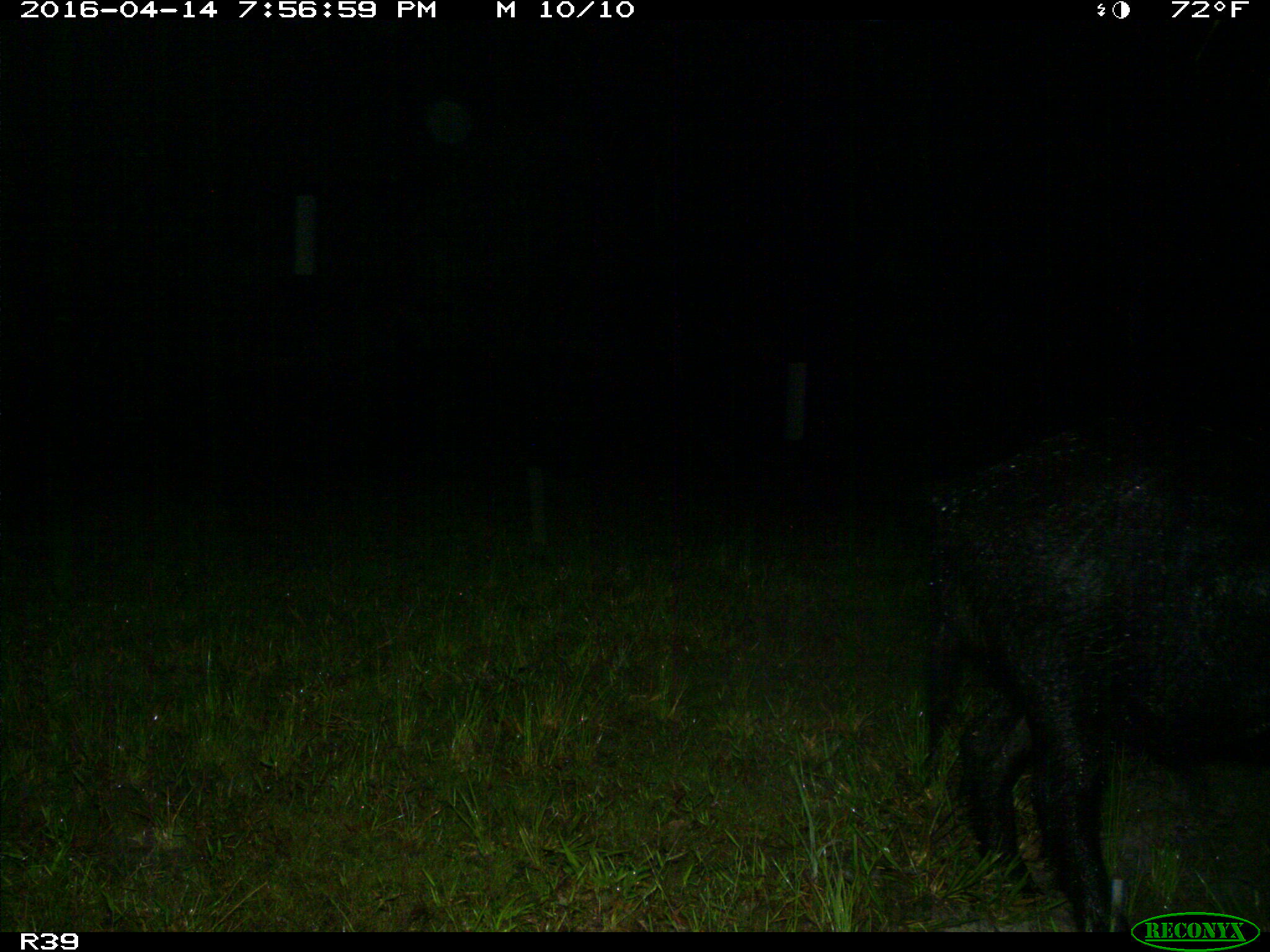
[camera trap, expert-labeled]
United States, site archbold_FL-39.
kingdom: Animalia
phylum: Chordata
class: Mammalia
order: Artiodactyla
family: Suidae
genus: Sus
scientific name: Sus scrofa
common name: wild boar